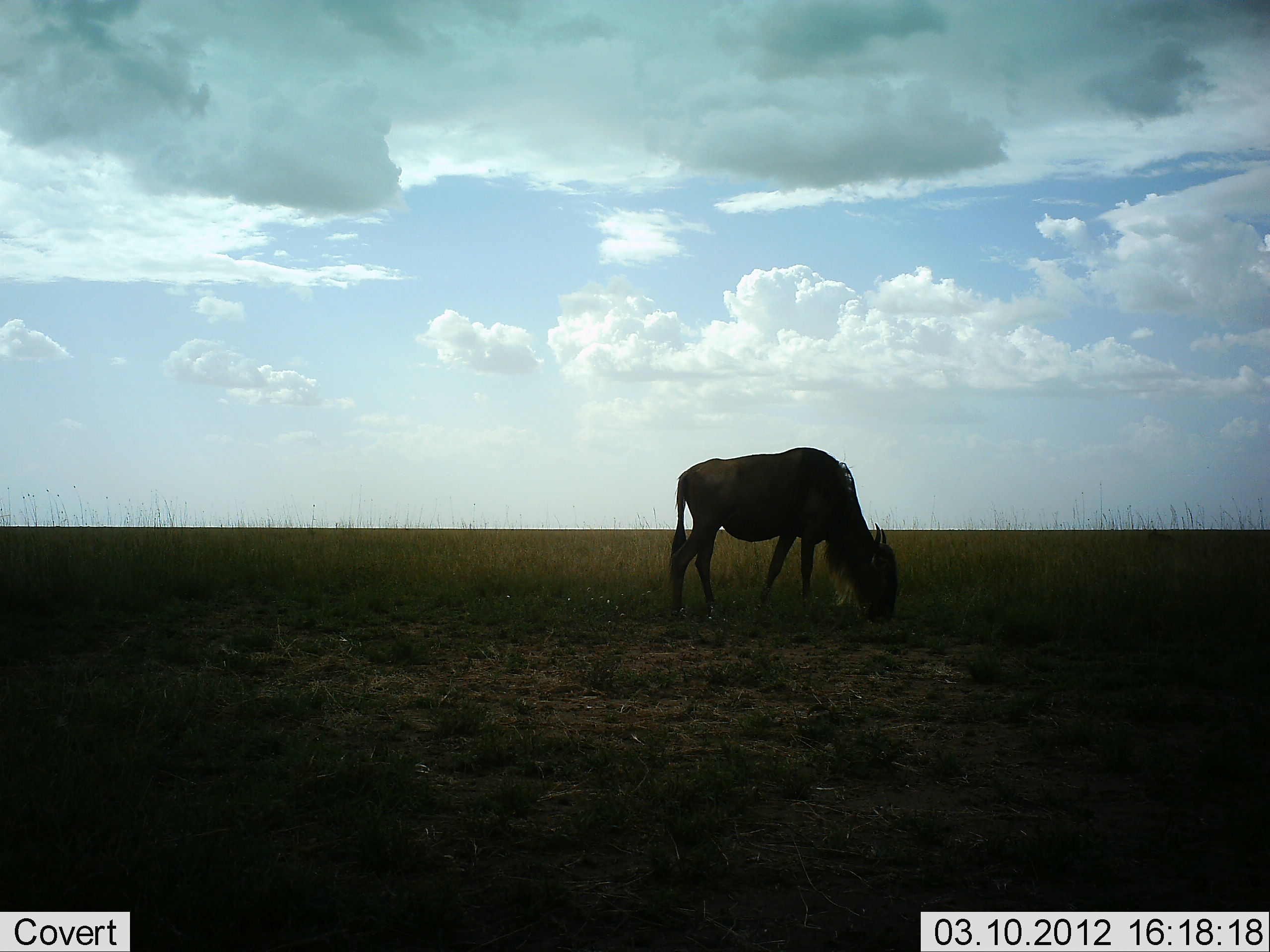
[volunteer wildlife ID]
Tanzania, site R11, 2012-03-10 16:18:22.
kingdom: Animalia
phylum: Chordata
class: Mammalia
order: Artiodactyla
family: Bovidae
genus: Connochaetes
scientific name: Connochaetes taurinus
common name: blue wildebeest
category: wildebeest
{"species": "wildebeest (blue wildebeest) (Connochaetes taurinus)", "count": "1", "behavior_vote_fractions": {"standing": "10%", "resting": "0%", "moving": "3%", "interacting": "0%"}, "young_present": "0%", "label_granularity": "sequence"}